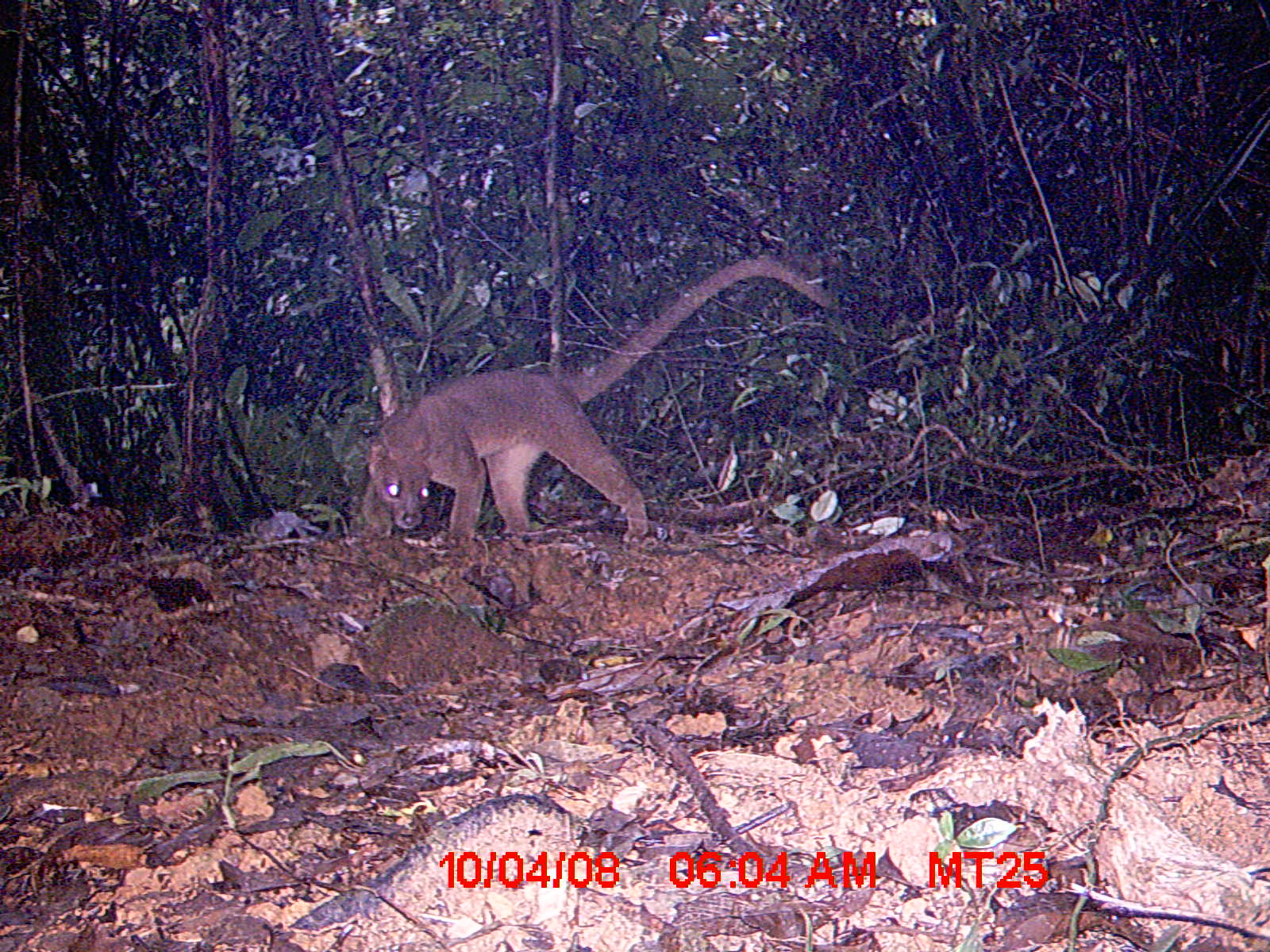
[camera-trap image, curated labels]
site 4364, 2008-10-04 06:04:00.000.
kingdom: Animalia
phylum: Chordata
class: Mammalia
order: Carnivora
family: Eupleridae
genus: Cryptoprocta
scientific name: Cryptoprocta ferox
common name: fossa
Cryptoprocta ferox (fossa), count 1.